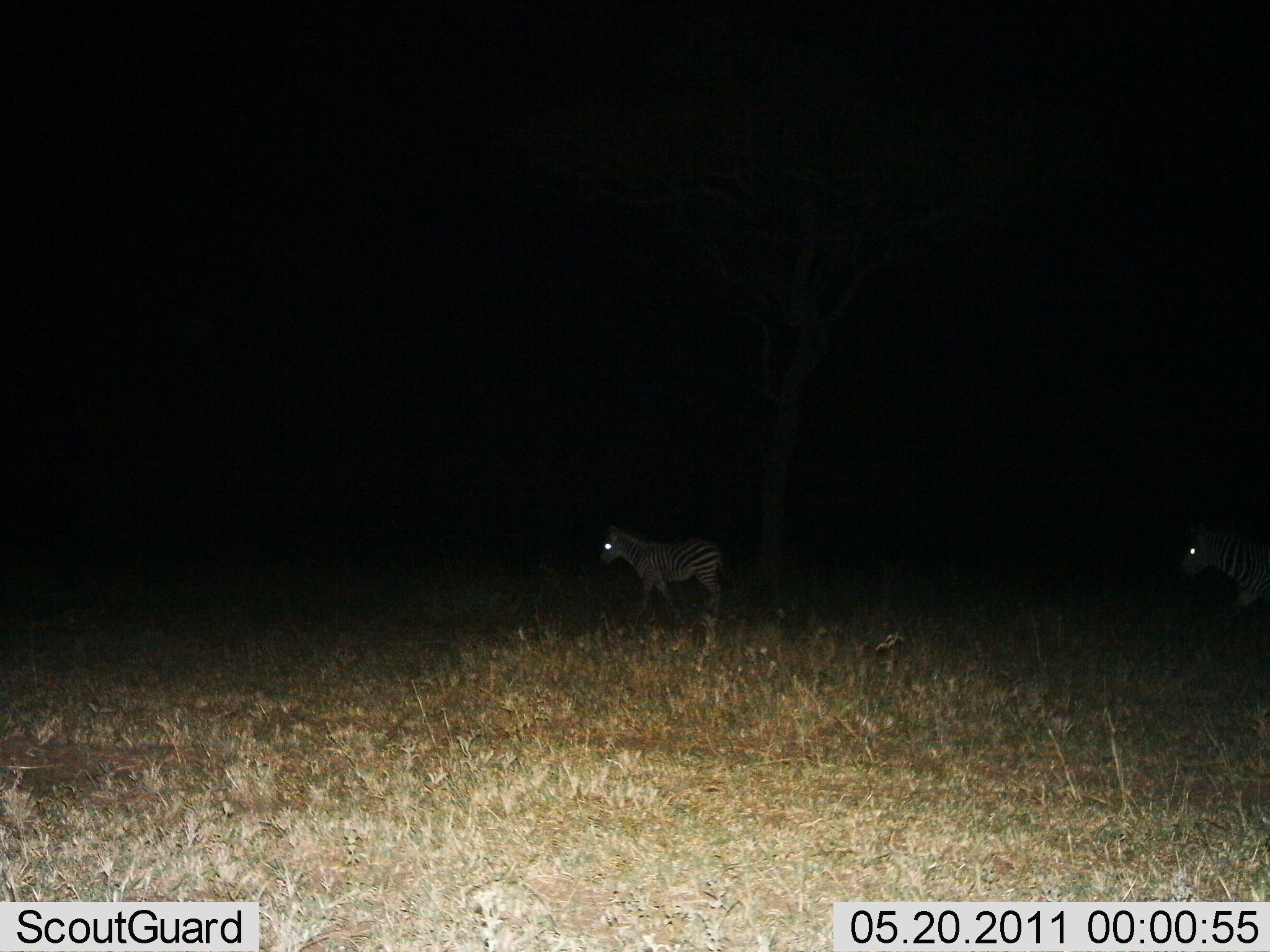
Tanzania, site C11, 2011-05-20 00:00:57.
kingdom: Animalia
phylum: Chordata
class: Mammalia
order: Perissodactyla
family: Equidae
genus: Equus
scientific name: Equus quagga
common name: plains zebra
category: zebra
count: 2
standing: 0%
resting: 0%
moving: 100%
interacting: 0%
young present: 36%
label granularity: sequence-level